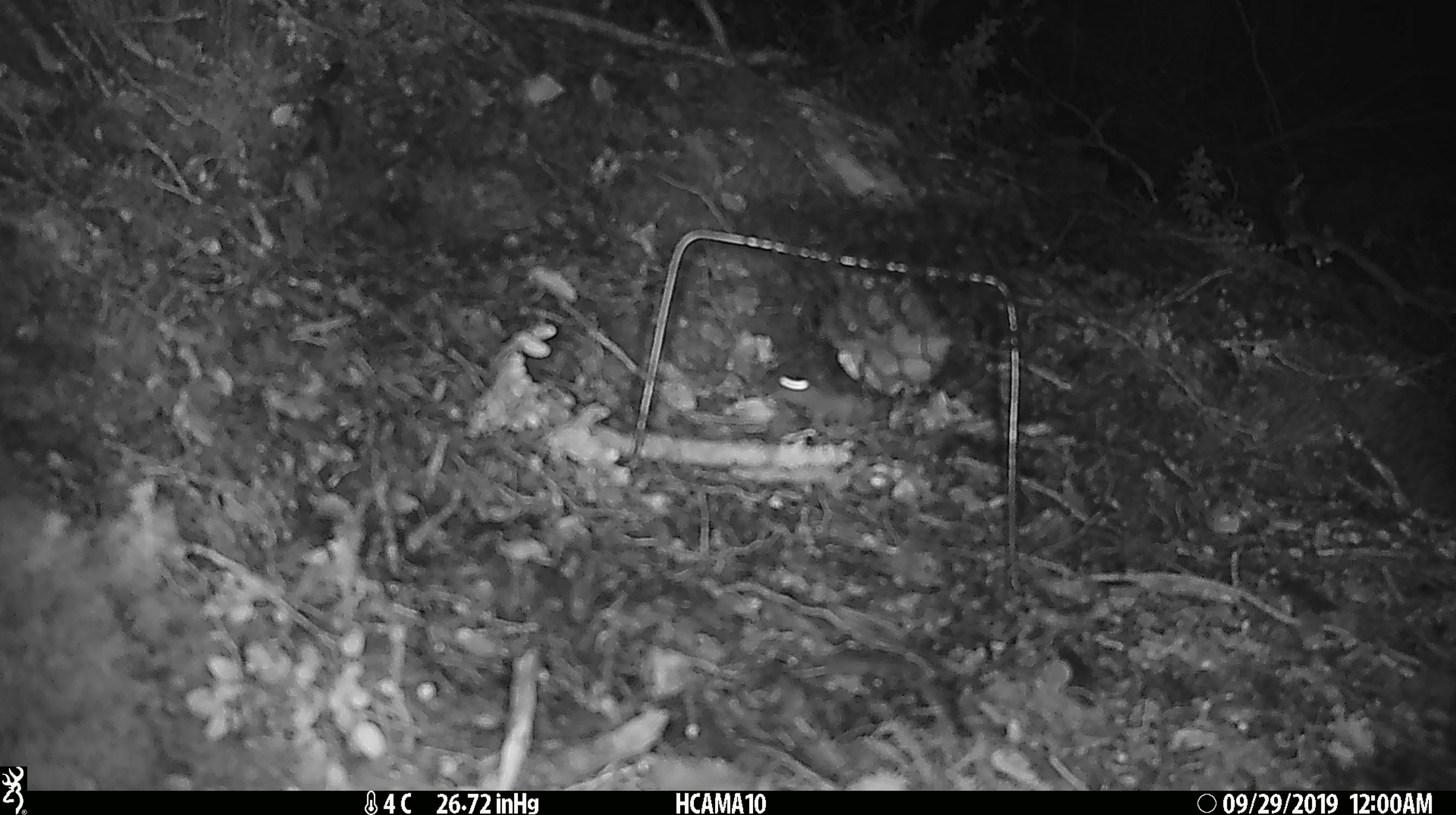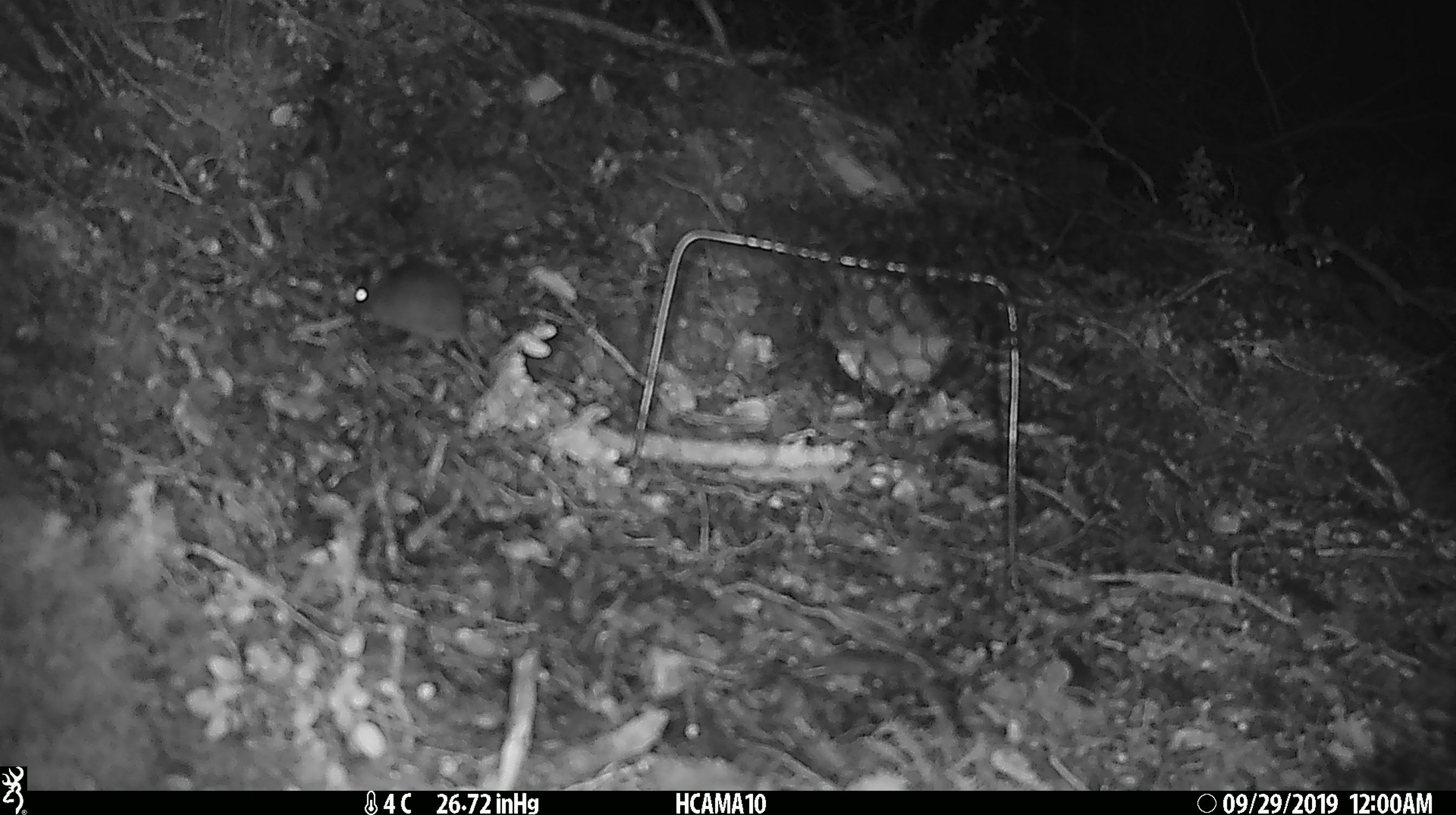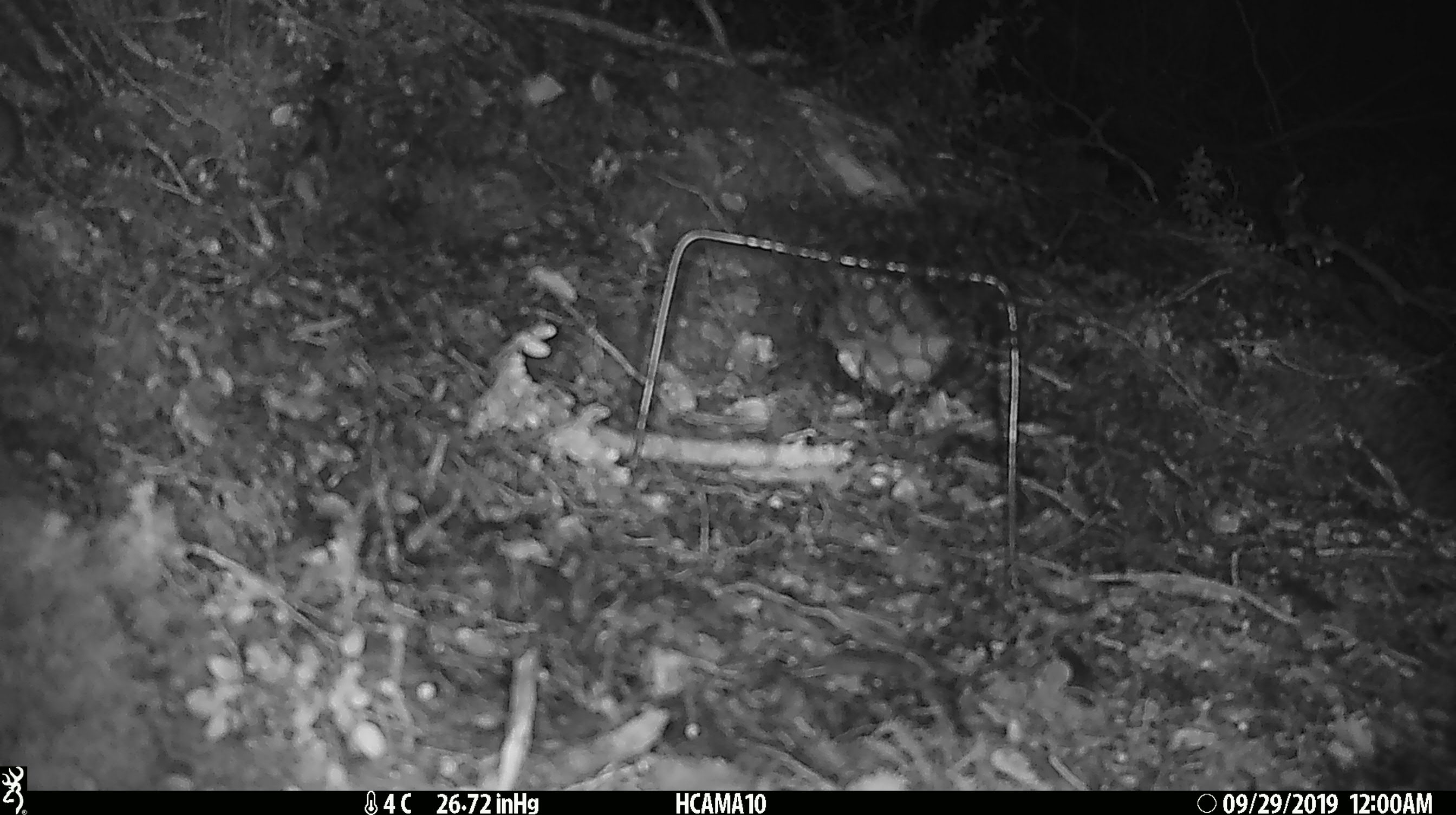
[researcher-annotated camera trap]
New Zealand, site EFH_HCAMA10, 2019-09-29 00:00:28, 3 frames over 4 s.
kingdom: Animalia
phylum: Chordata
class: Mammalia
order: Rodentia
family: Muridae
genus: Mus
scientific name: Mus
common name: mouse